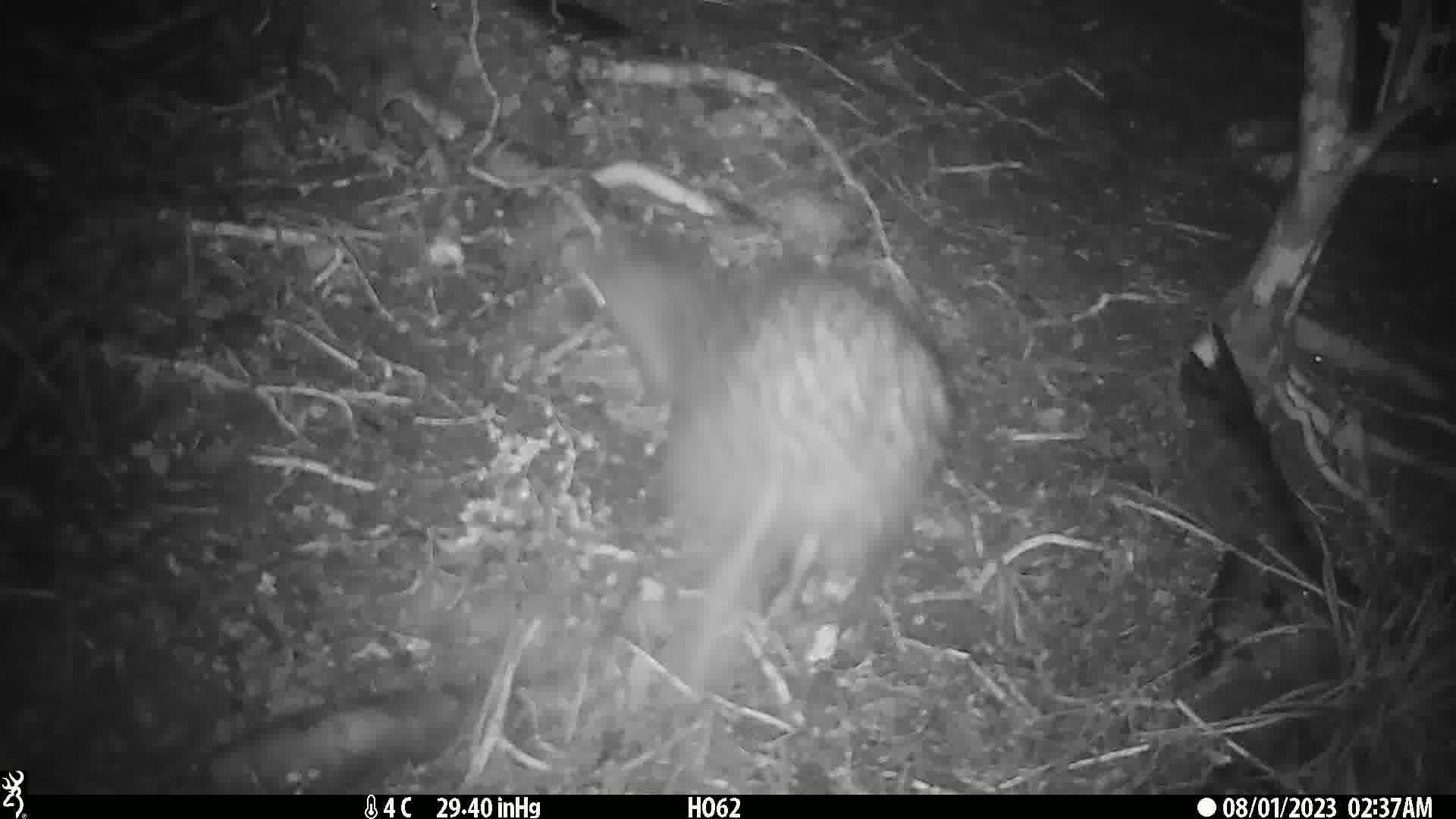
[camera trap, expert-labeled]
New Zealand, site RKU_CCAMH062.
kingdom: Animalia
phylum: Chordata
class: Aves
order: Apterygiformes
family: Apterygidae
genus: Apteryx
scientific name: Apteryx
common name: kiwi